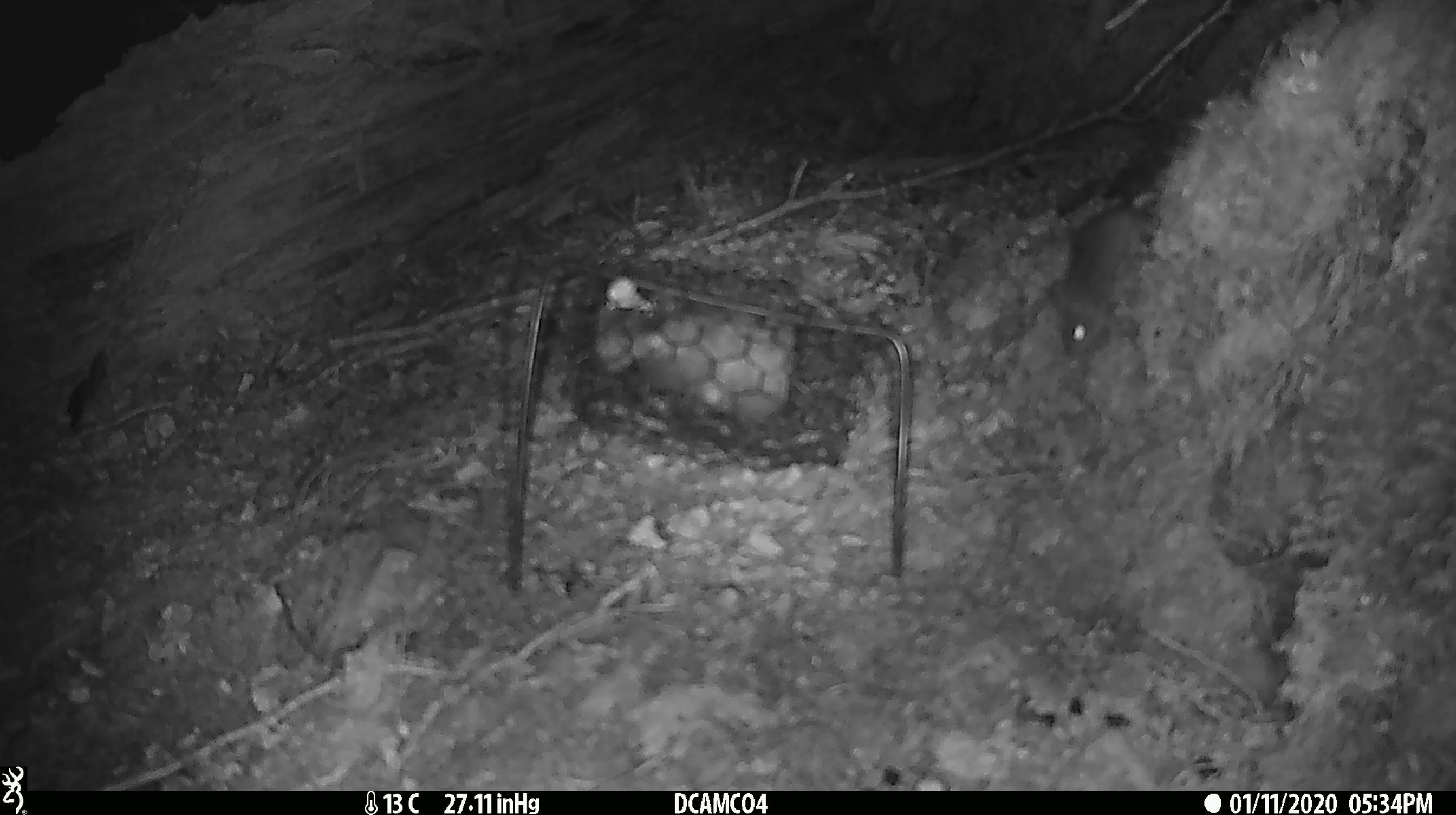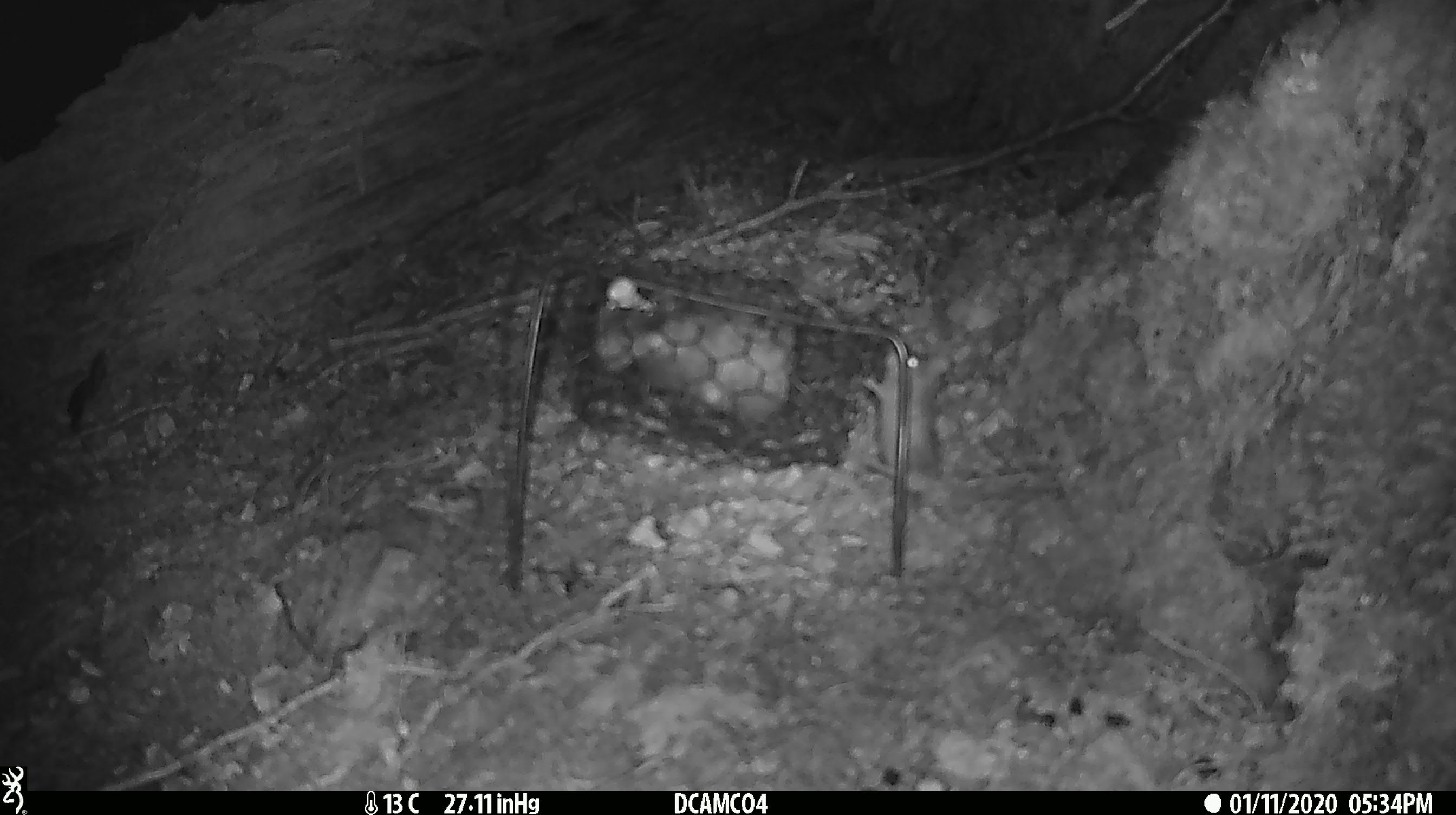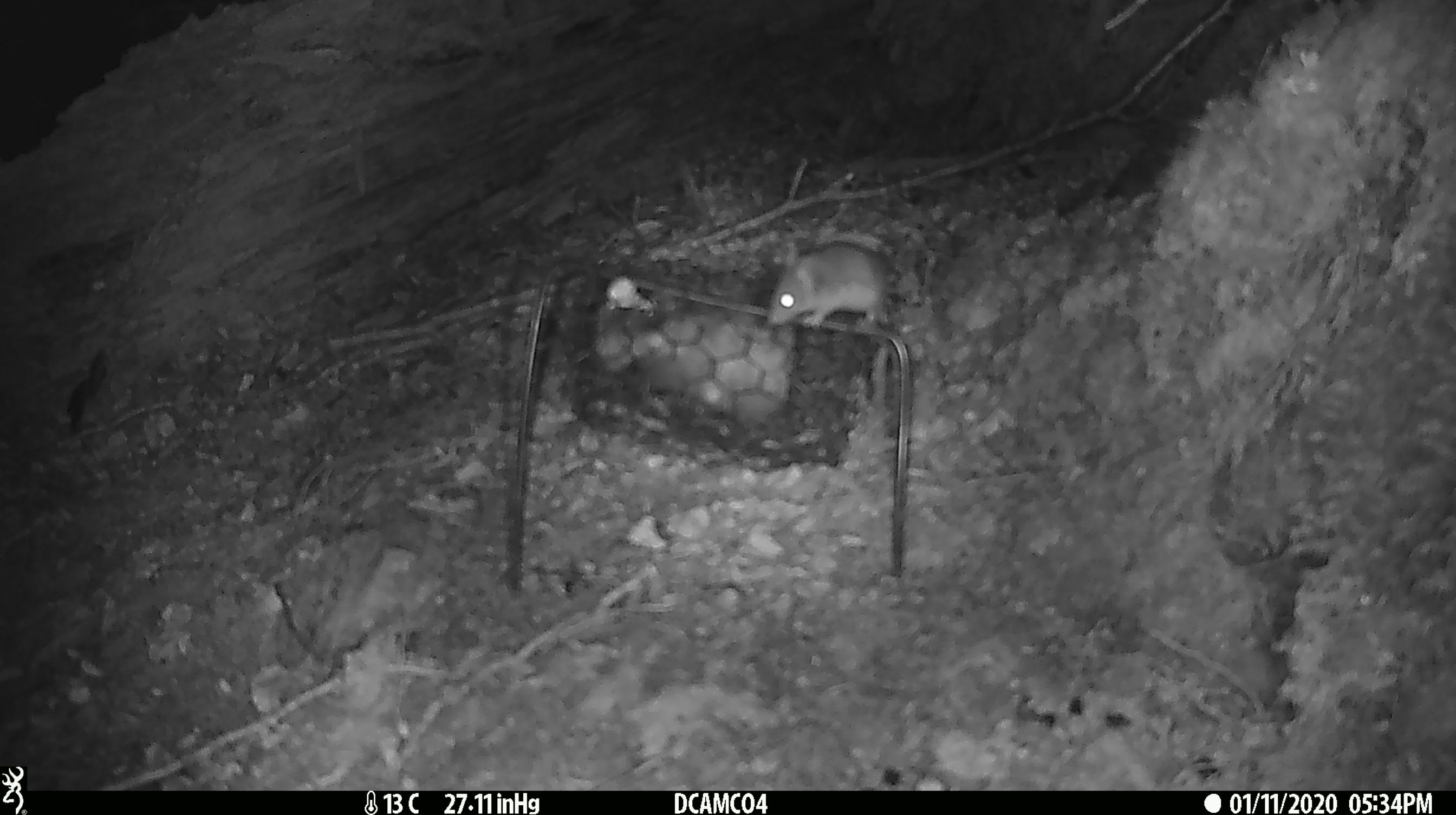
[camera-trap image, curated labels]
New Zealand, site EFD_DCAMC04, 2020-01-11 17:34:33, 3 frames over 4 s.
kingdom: Animalia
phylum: Chordata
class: Mammalia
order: Rodentia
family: Muridae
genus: Mus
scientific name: Mus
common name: mouse